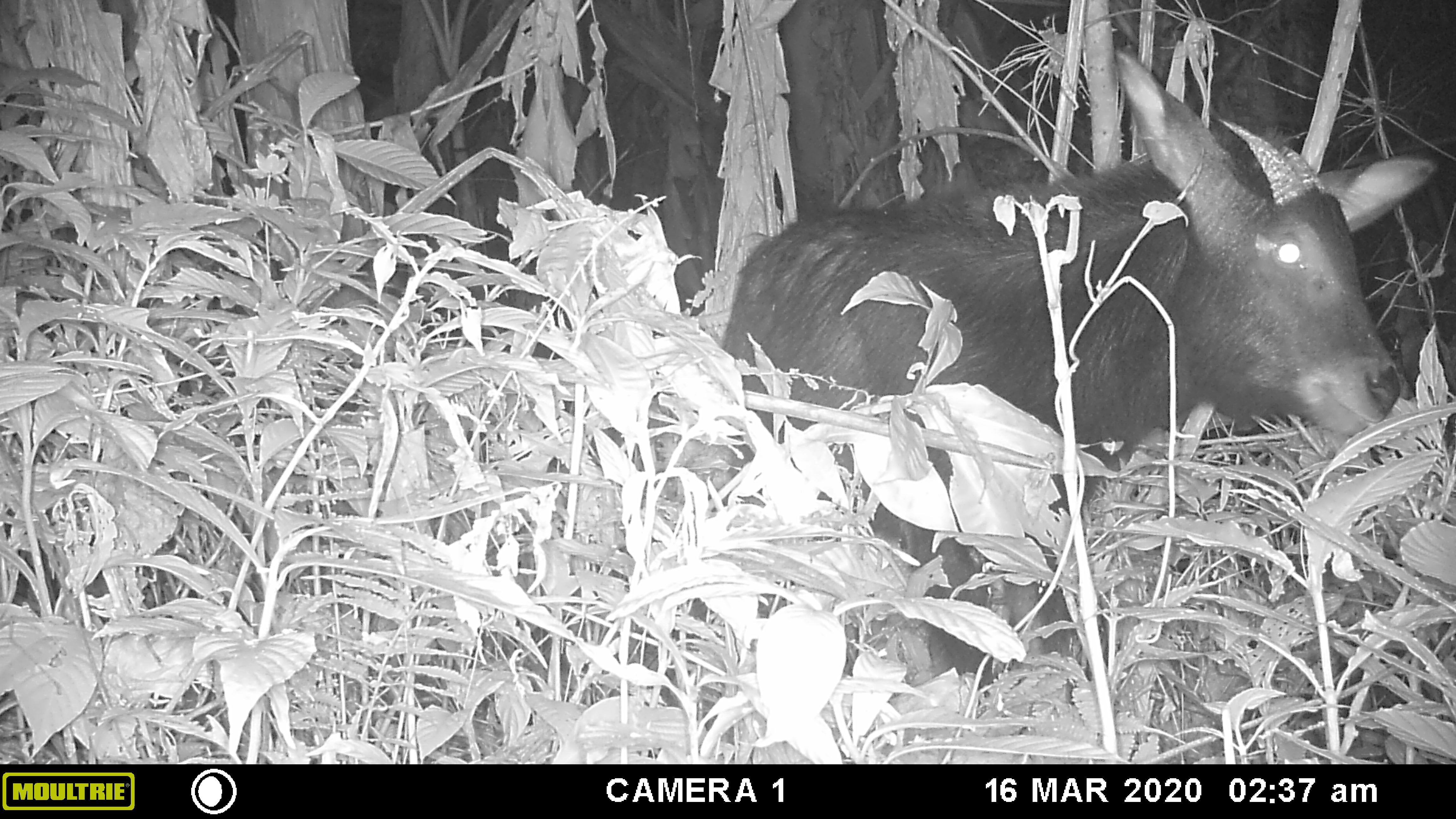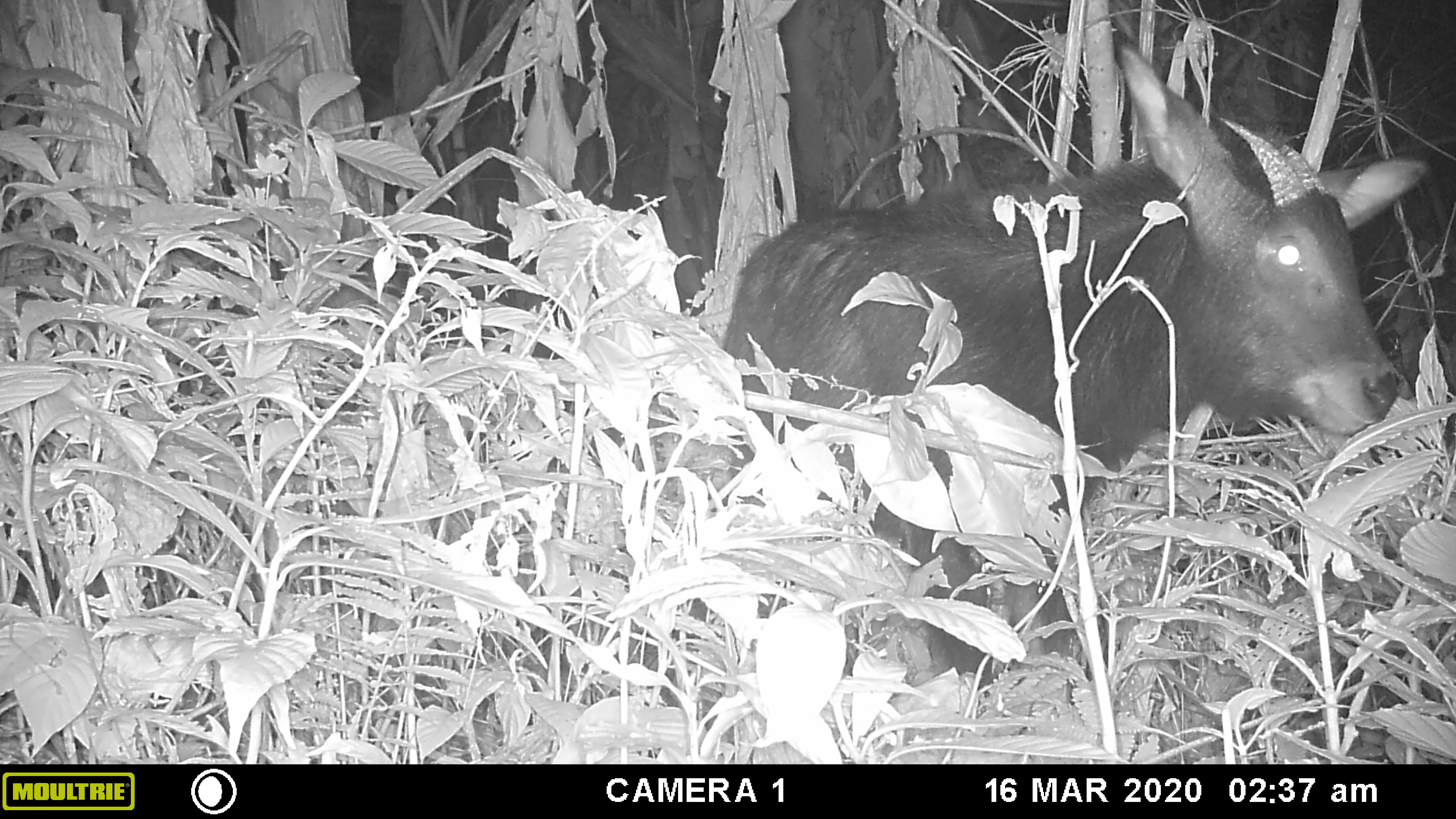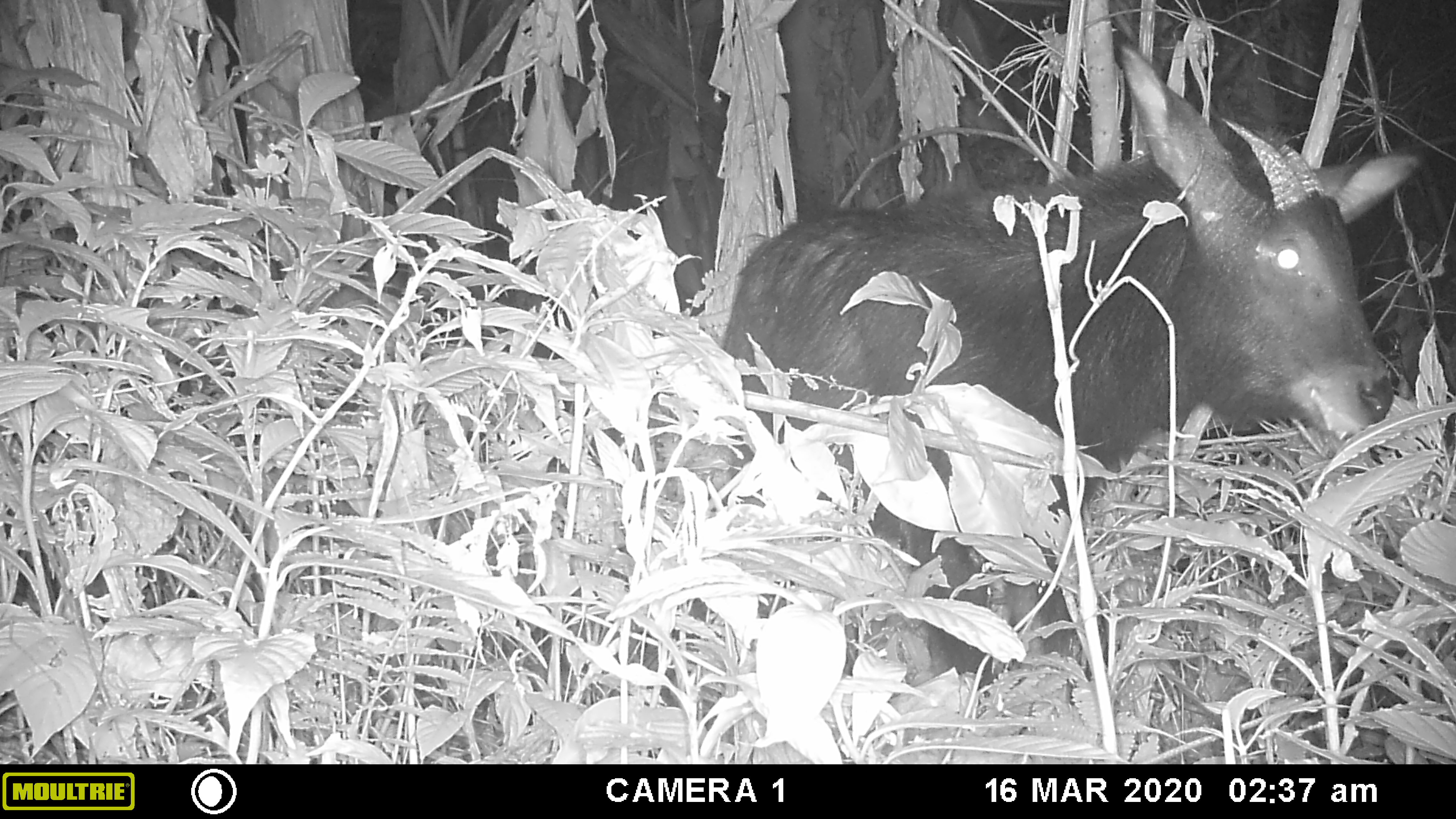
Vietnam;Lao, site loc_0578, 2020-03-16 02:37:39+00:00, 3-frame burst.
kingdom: Animalia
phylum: Chordata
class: Mammalia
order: Artiodactyla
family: Bovidae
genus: Capricornis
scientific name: Capricornis sumatraensis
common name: chinese serow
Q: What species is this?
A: Chinese serow (Capricornis sumatraensis).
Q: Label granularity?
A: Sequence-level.